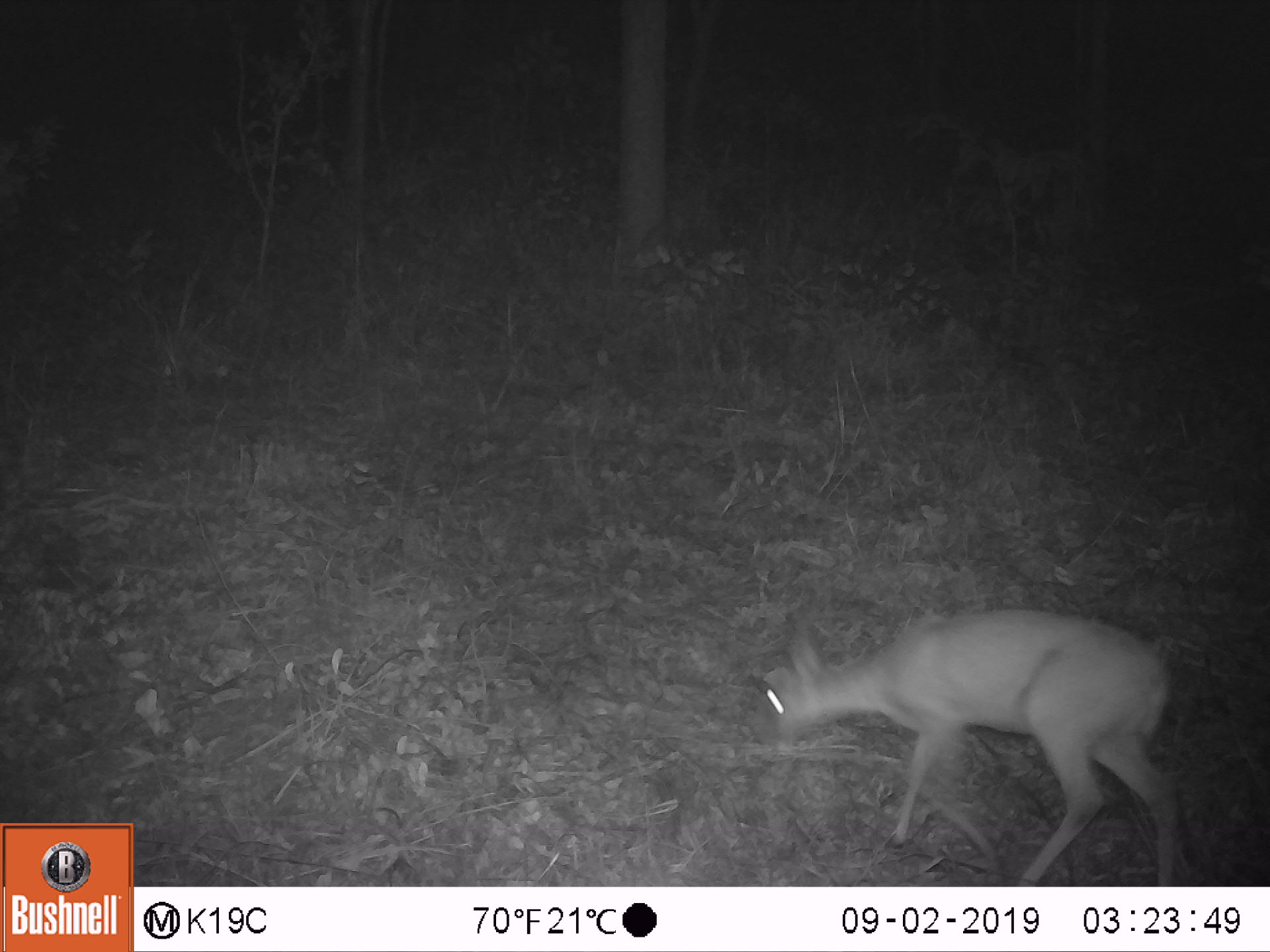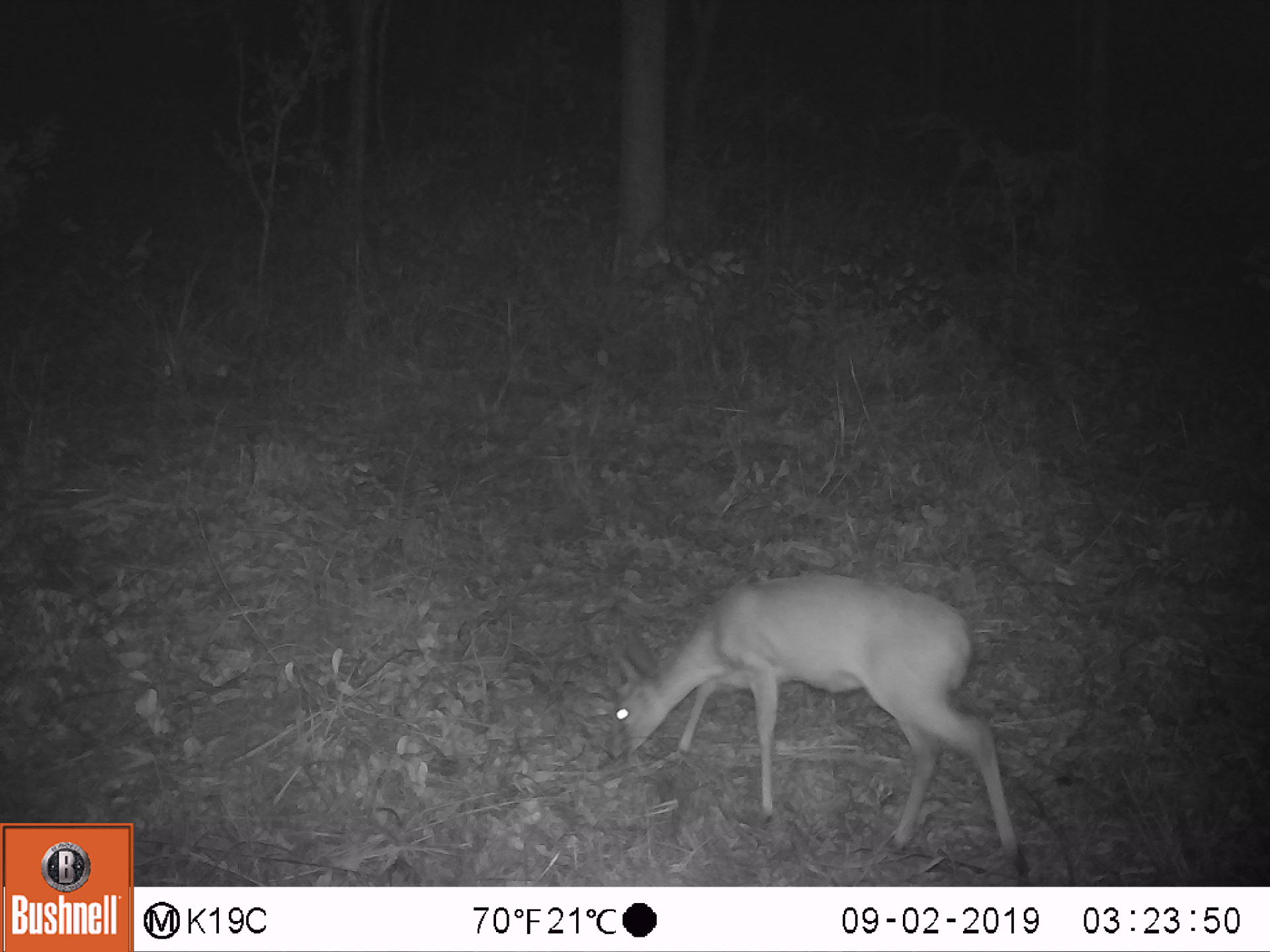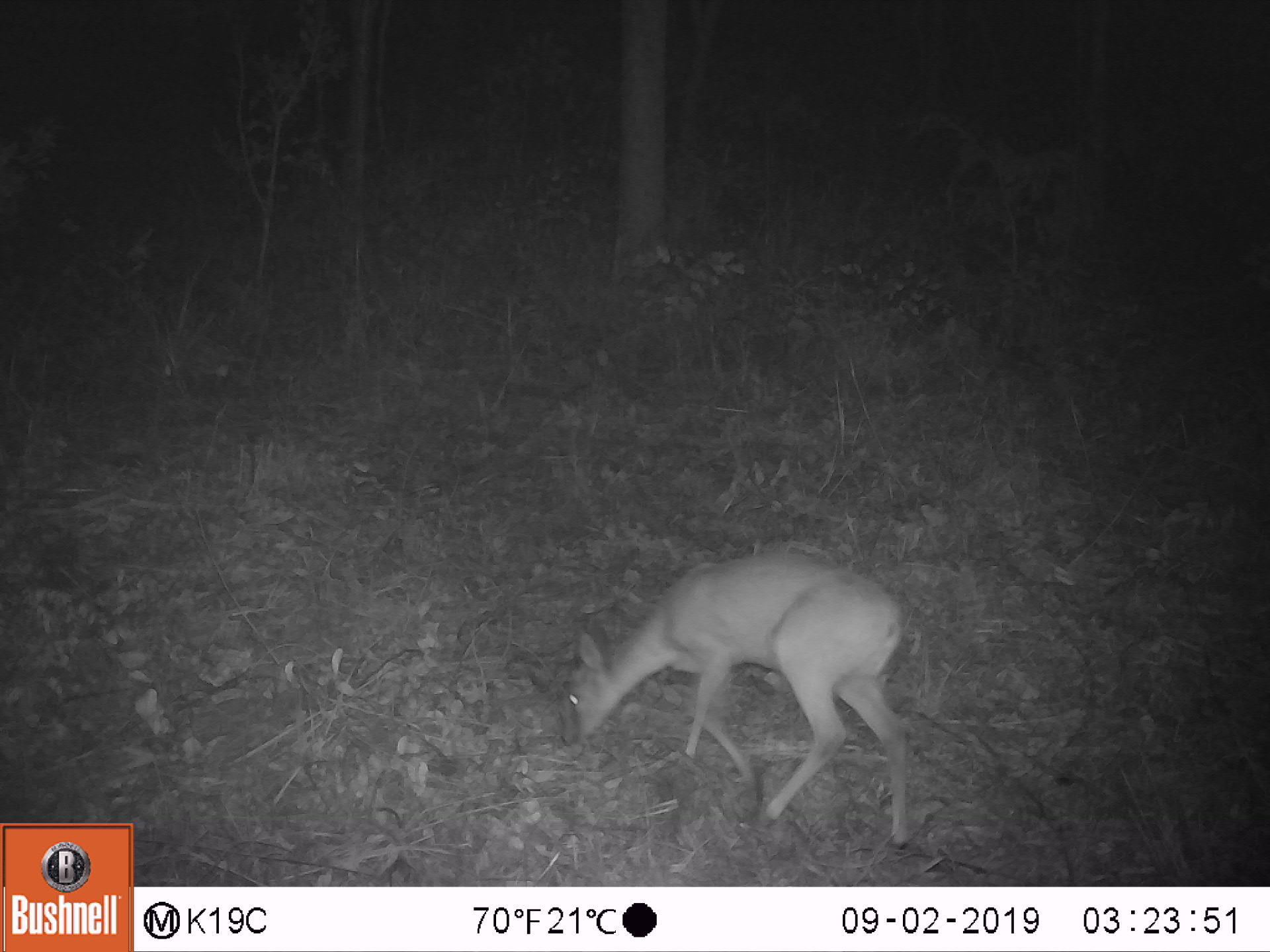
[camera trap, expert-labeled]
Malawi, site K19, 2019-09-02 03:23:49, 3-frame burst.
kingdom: Animalia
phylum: Chordata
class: Mammalia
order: Artiodactyla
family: Bovidae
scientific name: Antilopinae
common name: small antelope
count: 1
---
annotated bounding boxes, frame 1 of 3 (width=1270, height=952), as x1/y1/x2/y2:
small antelope: 757/607/1180/882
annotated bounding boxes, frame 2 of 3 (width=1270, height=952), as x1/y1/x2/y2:
small antelope: 602/570/1025/871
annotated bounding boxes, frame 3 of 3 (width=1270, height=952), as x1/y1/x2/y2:
small antelope: 563/551/906/850